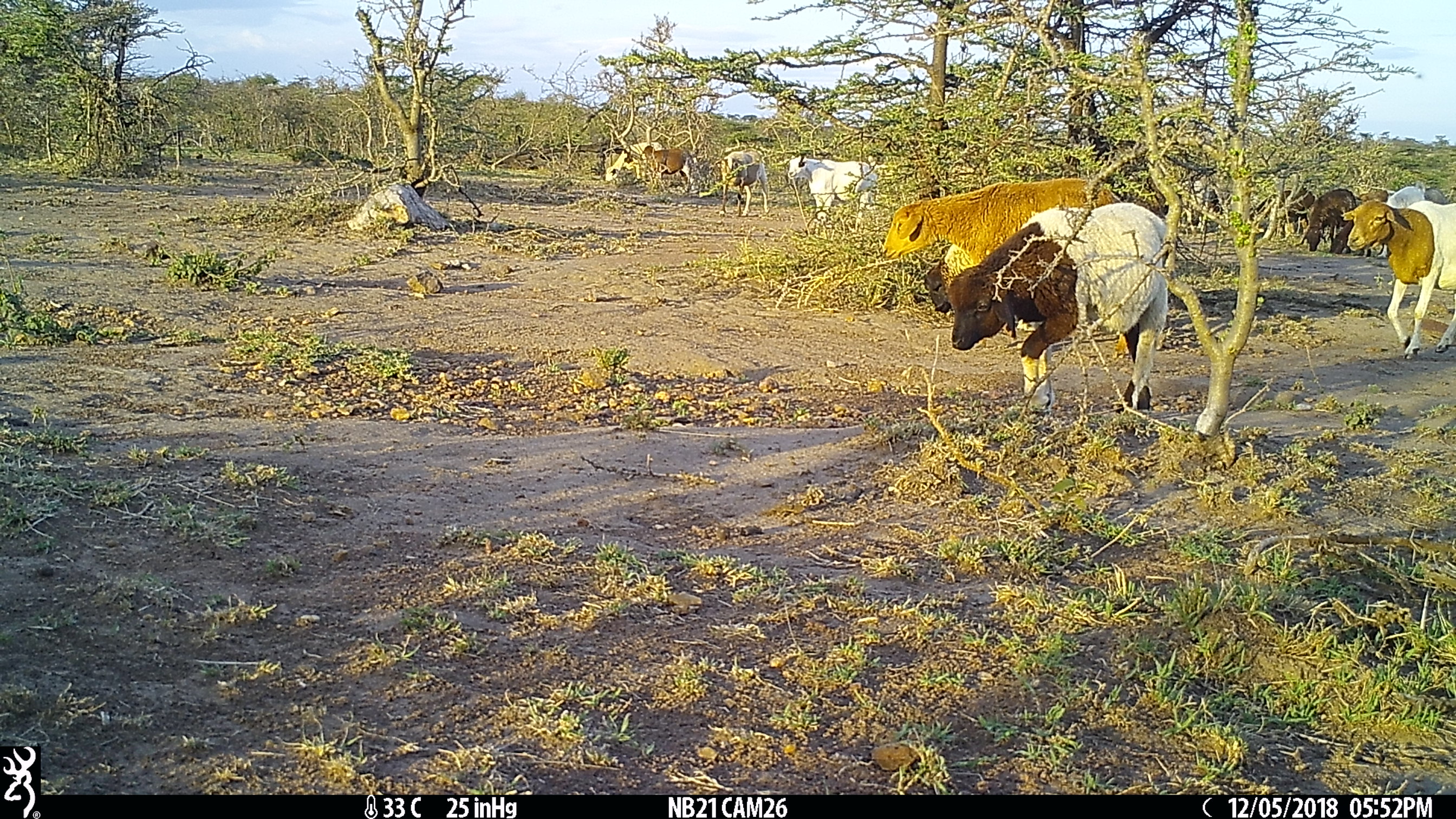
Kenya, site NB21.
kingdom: Animalia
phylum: Chordata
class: Mammalia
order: Artiodactyla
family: Bovidae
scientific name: Bovidae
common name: sheep or goat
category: shoat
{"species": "shoat (sheep or goat) (Bovidae)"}